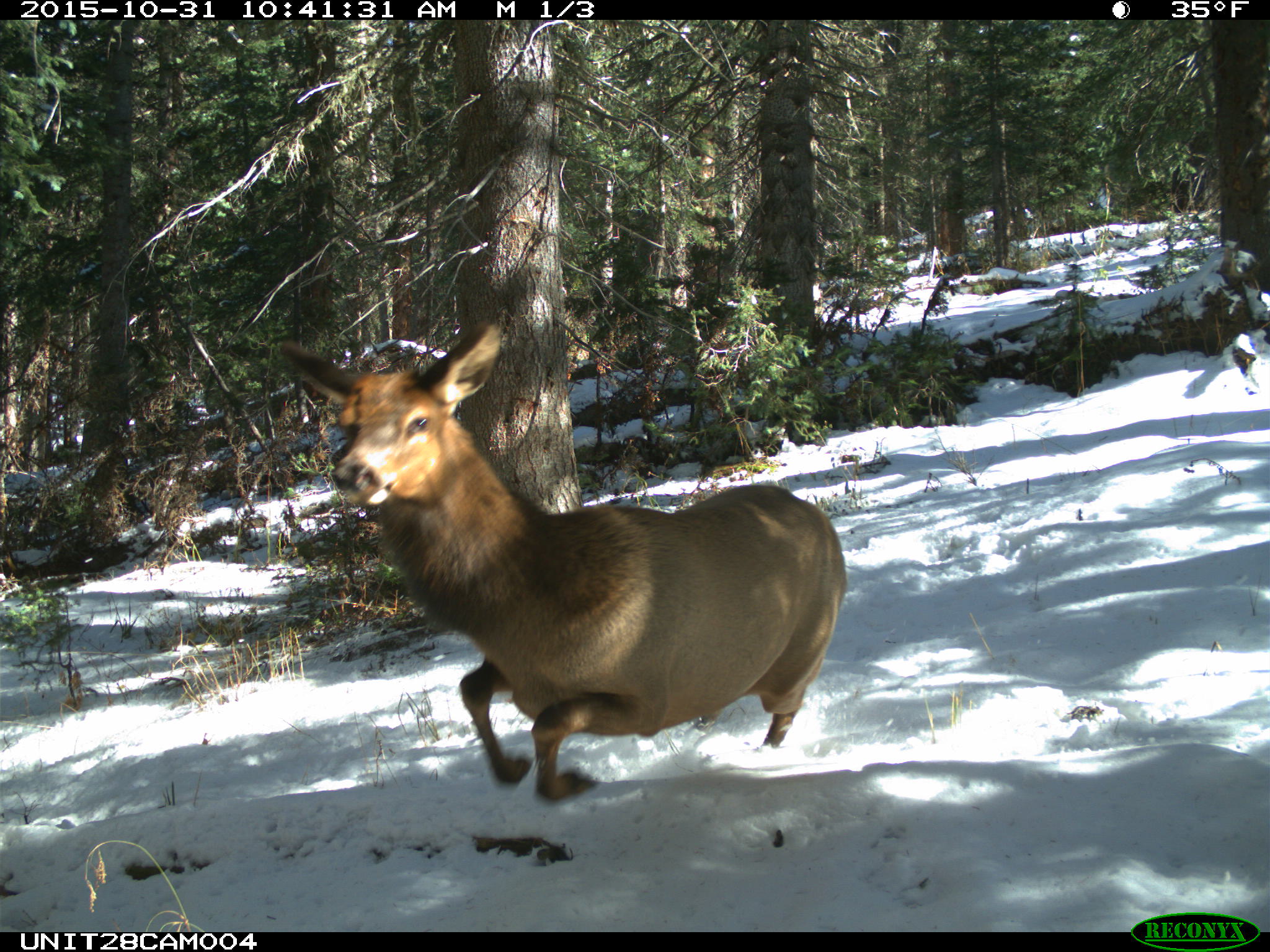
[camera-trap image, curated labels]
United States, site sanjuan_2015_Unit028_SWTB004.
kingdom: Animalia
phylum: Chordata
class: Mammalia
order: Artiodactyla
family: Cervidae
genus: Cervus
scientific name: Cervus elaphus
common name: red deer